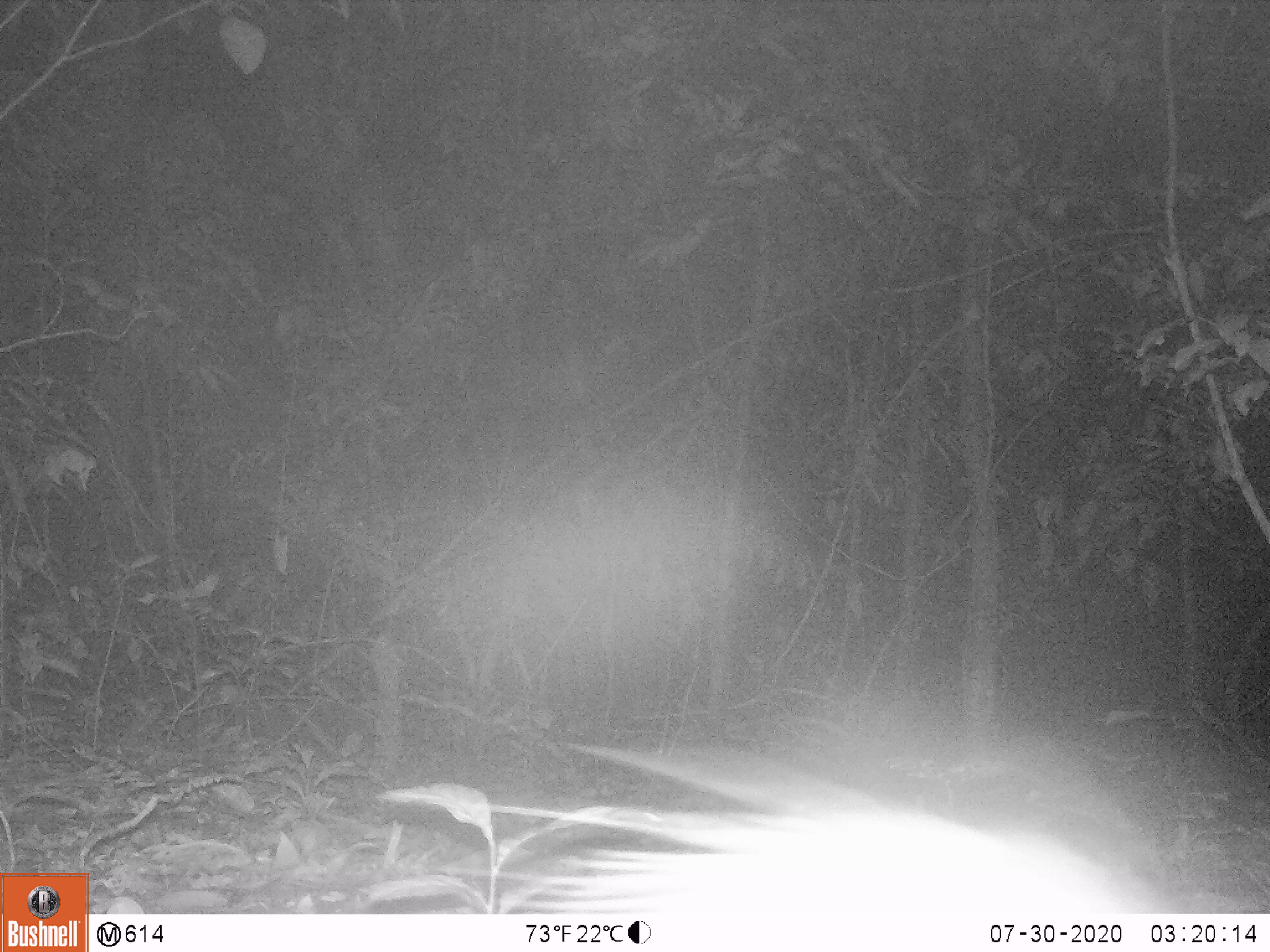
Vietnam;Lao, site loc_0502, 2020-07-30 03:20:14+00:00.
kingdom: Animalia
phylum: Chordata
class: Mammalia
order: Rodentia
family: Hystricidae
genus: Atherurus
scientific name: Atherurus macrourus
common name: asiatic brush-tailed porcupine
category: asiatic brush tailed porcupine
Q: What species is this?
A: Asiatic brush tailed porcupine (asiatic brush-tailed porcupine) (Atherurus macrourus).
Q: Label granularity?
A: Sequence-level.